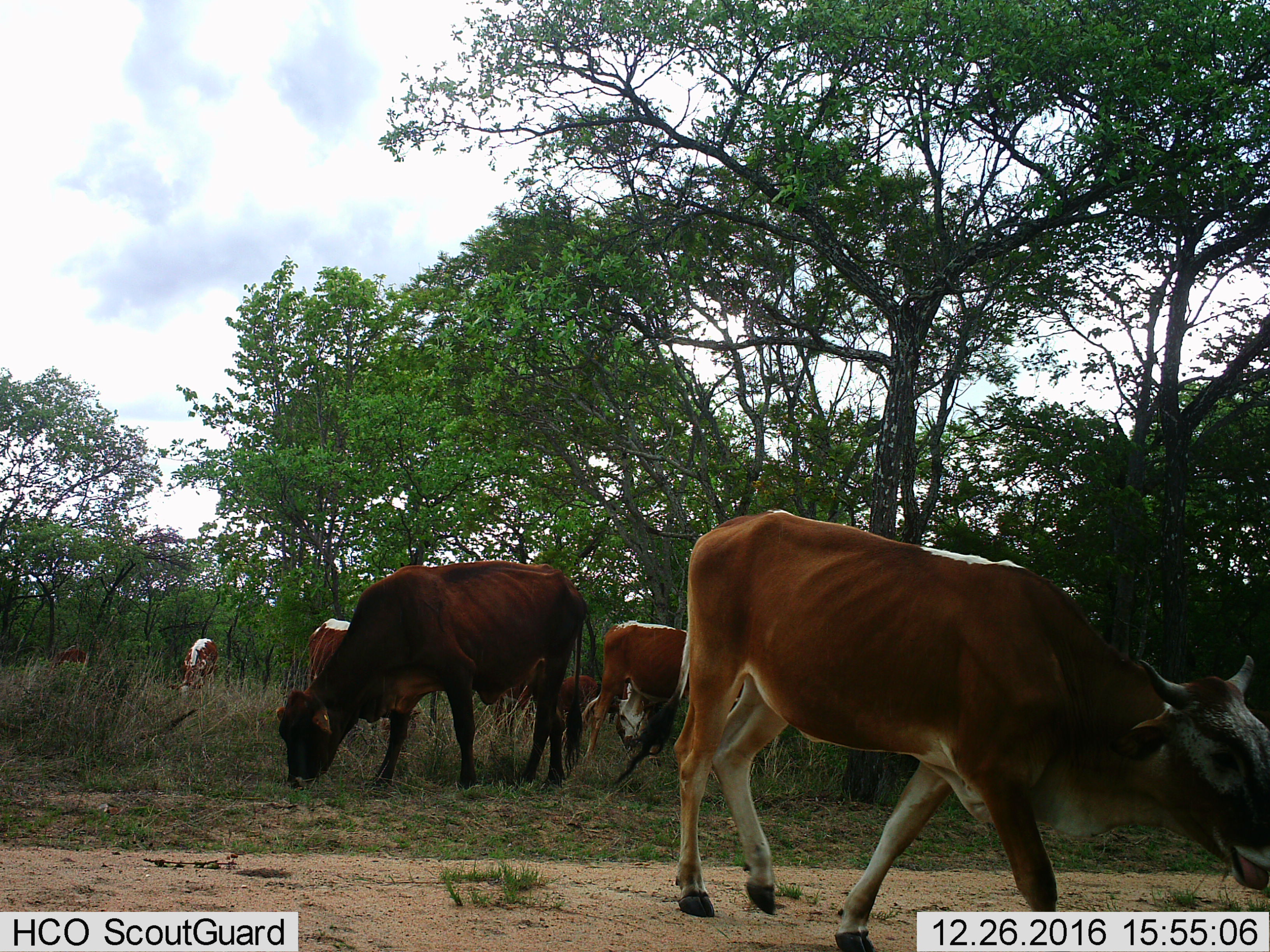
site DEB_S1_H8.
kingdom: Animalia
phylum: Chordata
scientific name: Vertebrata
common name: domestic animal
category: domesticanimal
Domesticanimal (domestic animal) (Vertebrata), count 8. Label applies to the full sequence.